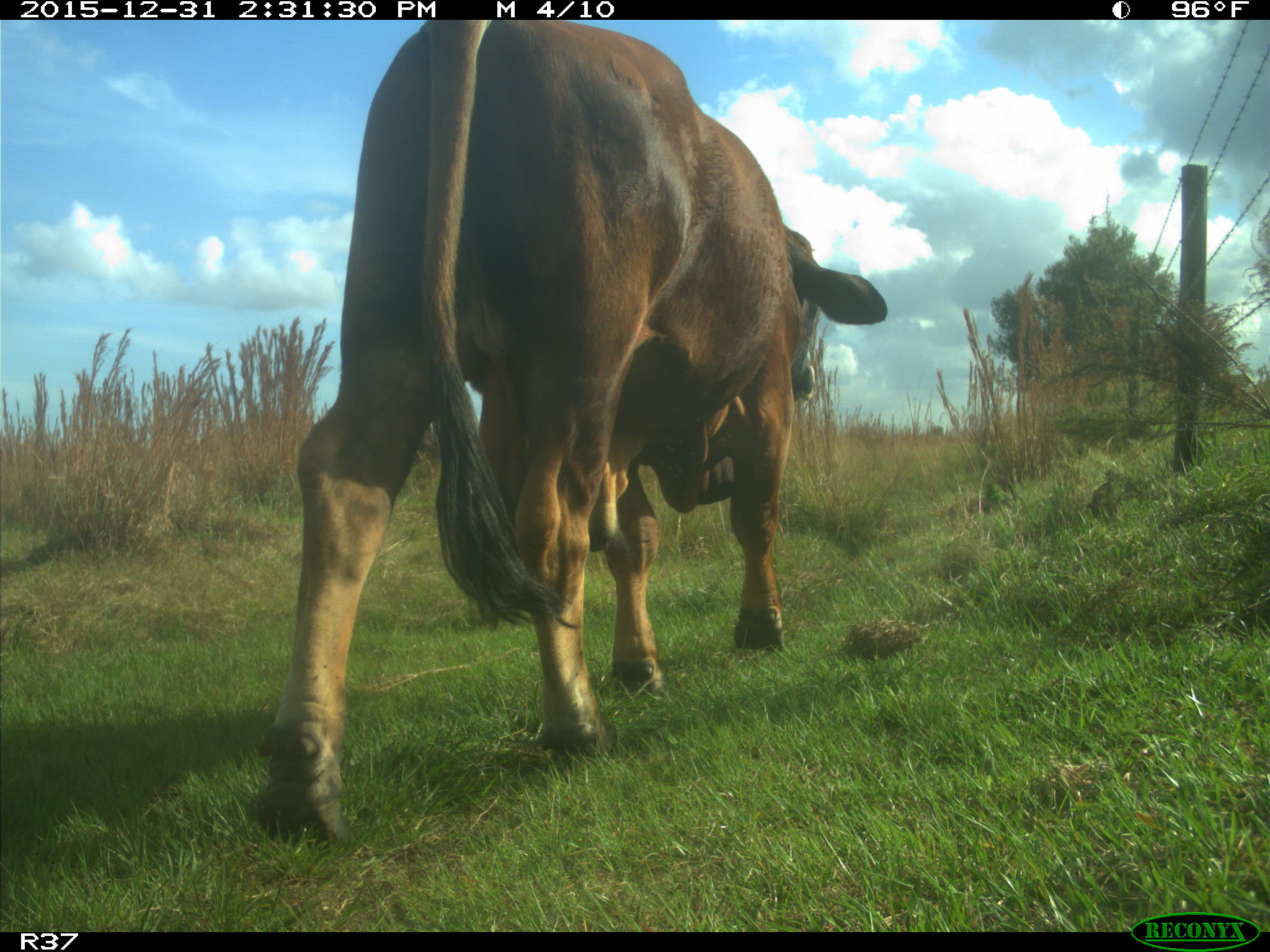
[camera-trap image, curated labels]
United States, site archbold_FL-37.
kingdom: Animalia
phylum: Chordata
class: Mammalia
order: Artiodactyla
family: Bovidae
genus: Bos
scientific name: Bos taurus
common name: domestic cow